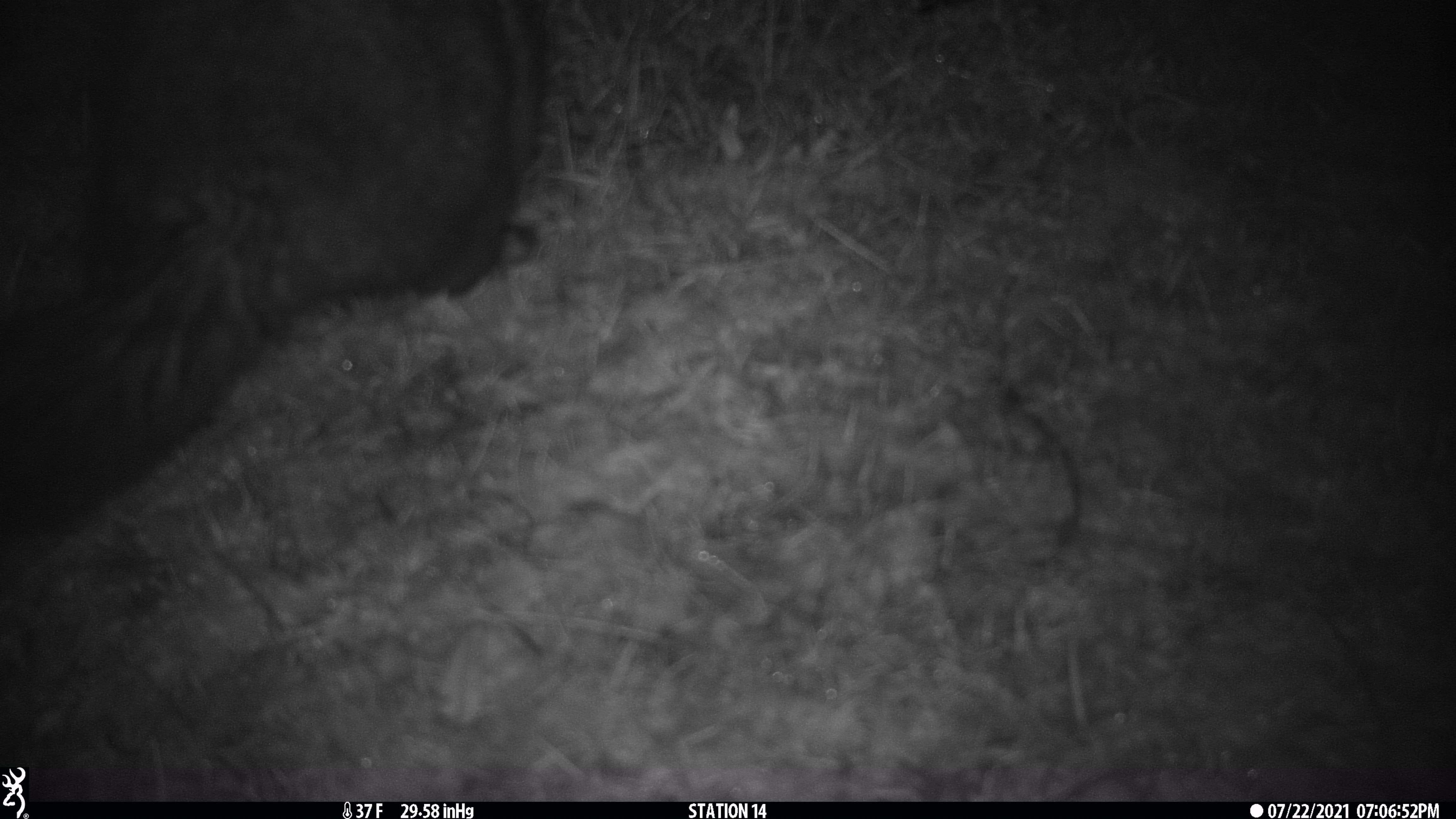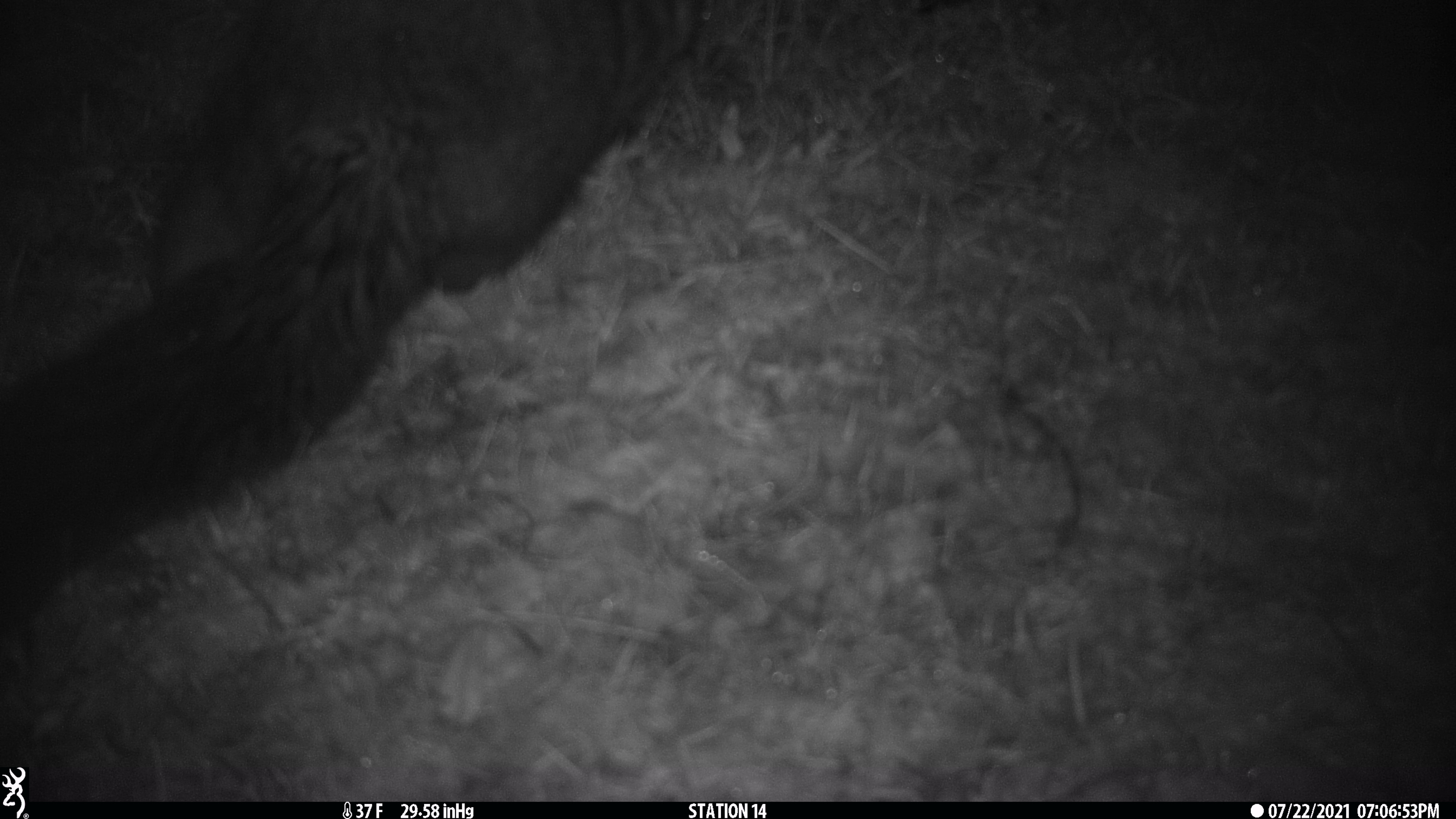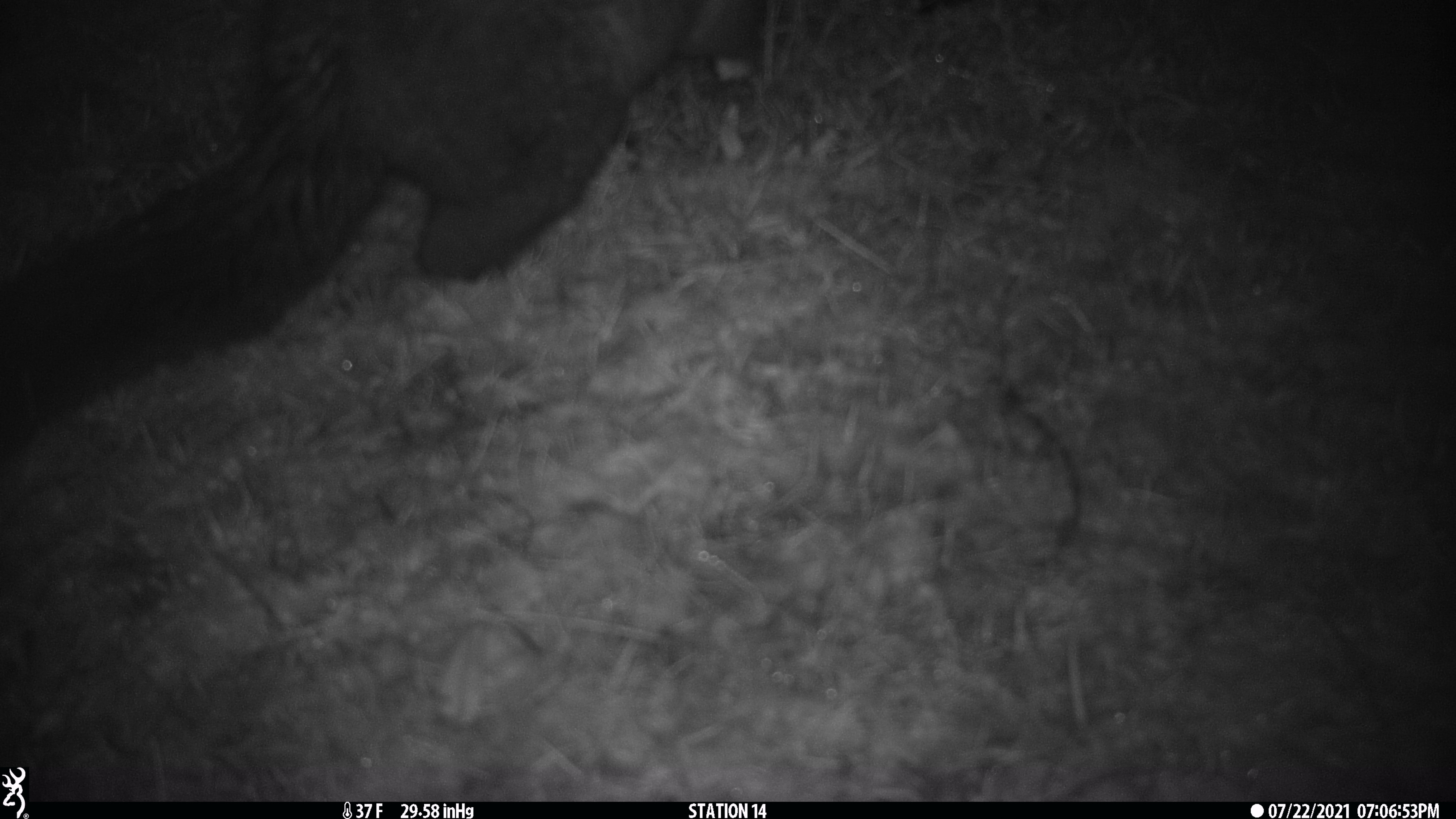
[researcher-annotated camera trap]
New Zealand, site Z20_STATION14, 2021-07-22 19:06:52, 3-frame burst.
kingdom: Animalia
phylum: Chordata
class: Mammalia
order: Diprotodontia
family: Phalangeridae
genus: Trichosurus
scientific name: Trichosurus vulpecula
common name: common brushtail possum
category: possum